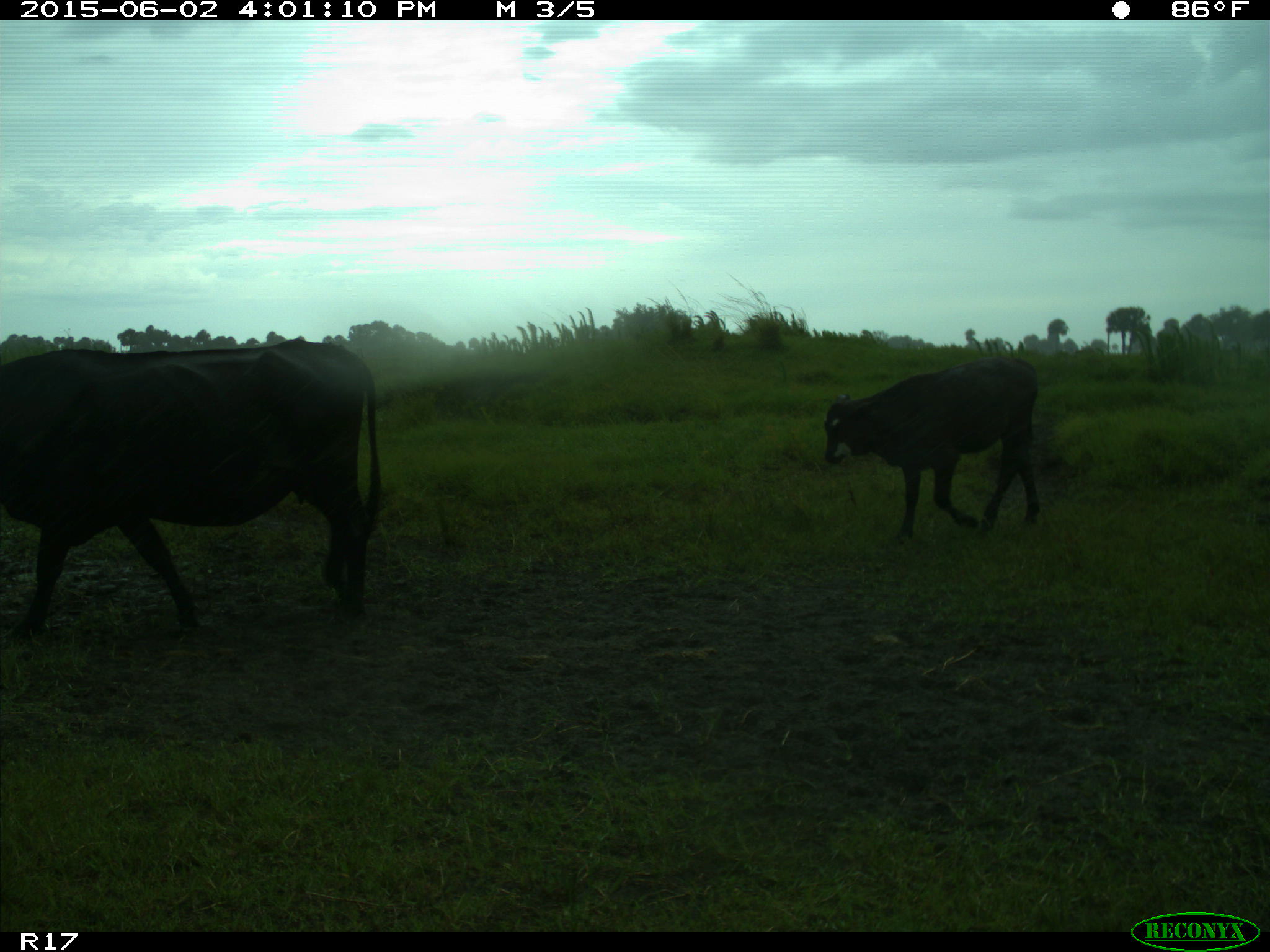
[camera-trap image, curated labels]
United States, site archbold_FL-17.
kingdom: Animalia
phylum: Chordata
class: Mammalia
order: Artiodactyla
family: Bovidae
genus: Bos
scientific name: Bos taurus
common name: domestic cow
Bos taurus (domestic cow).